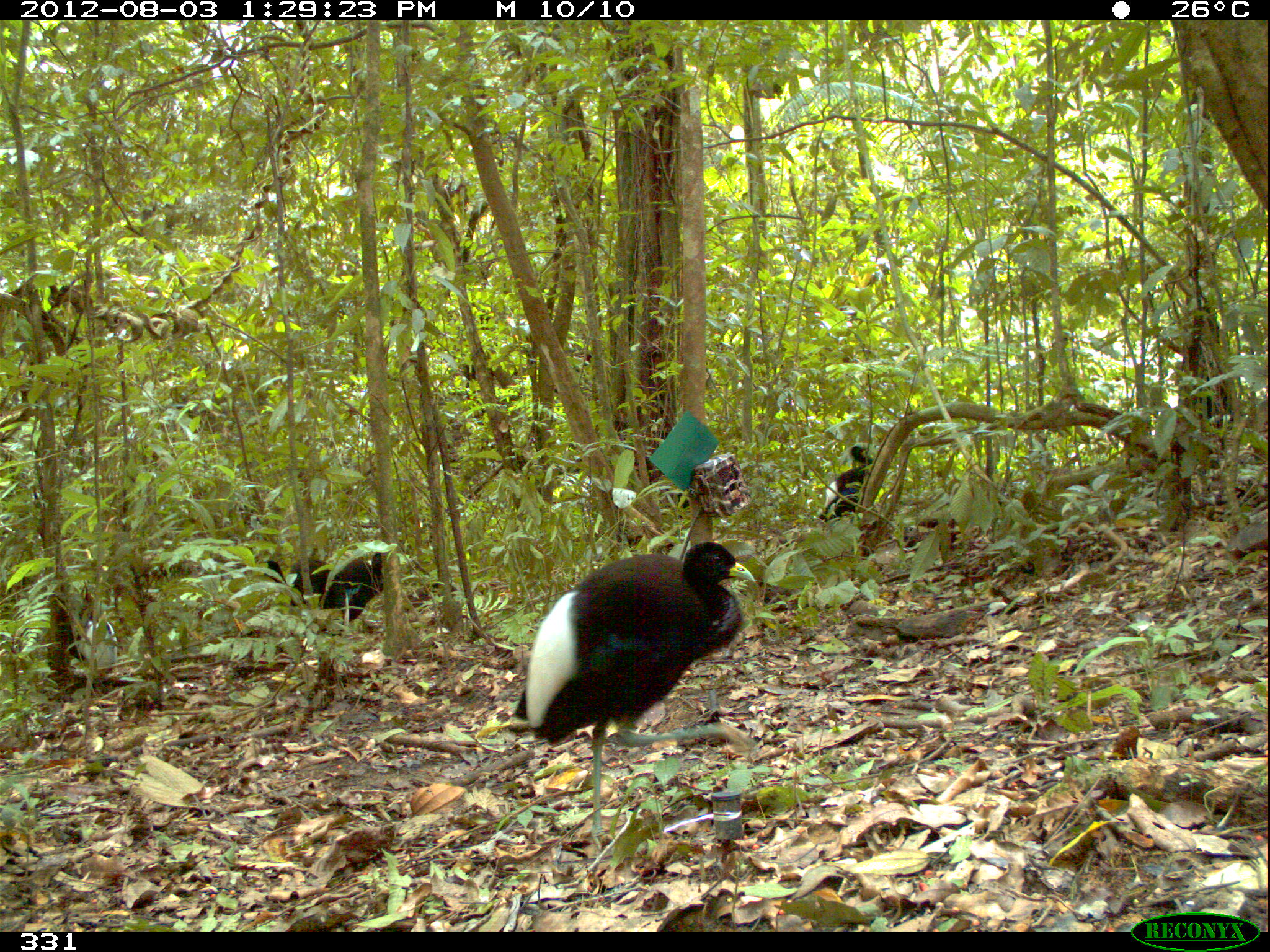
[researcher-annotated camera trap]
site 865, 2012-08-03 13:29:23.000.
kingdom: Animalia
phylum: Chordata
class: Aves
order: Gruiformes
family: Psophiidae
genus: Psophia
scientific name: Psophia leucoptera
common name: pale-winged trumpeter